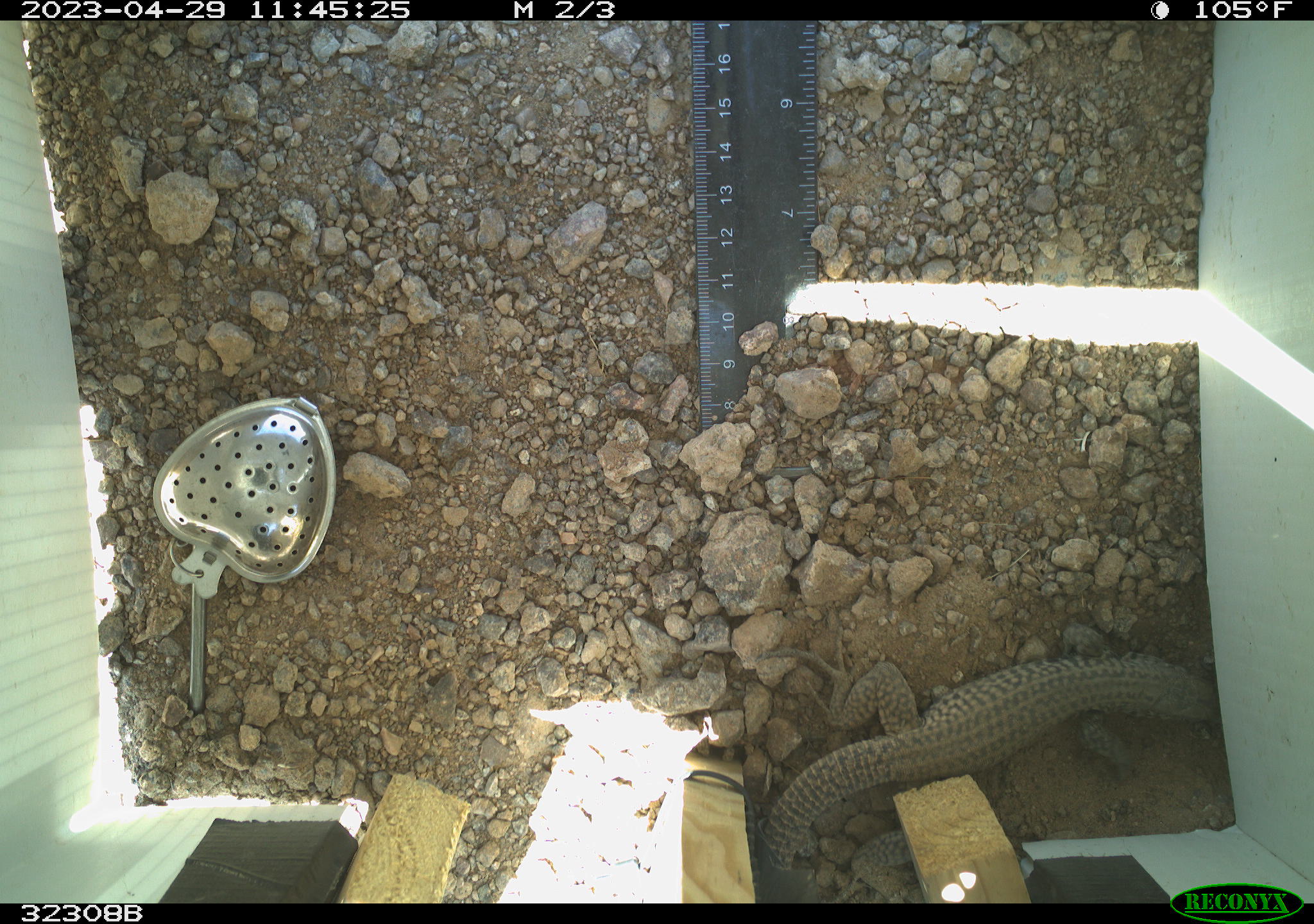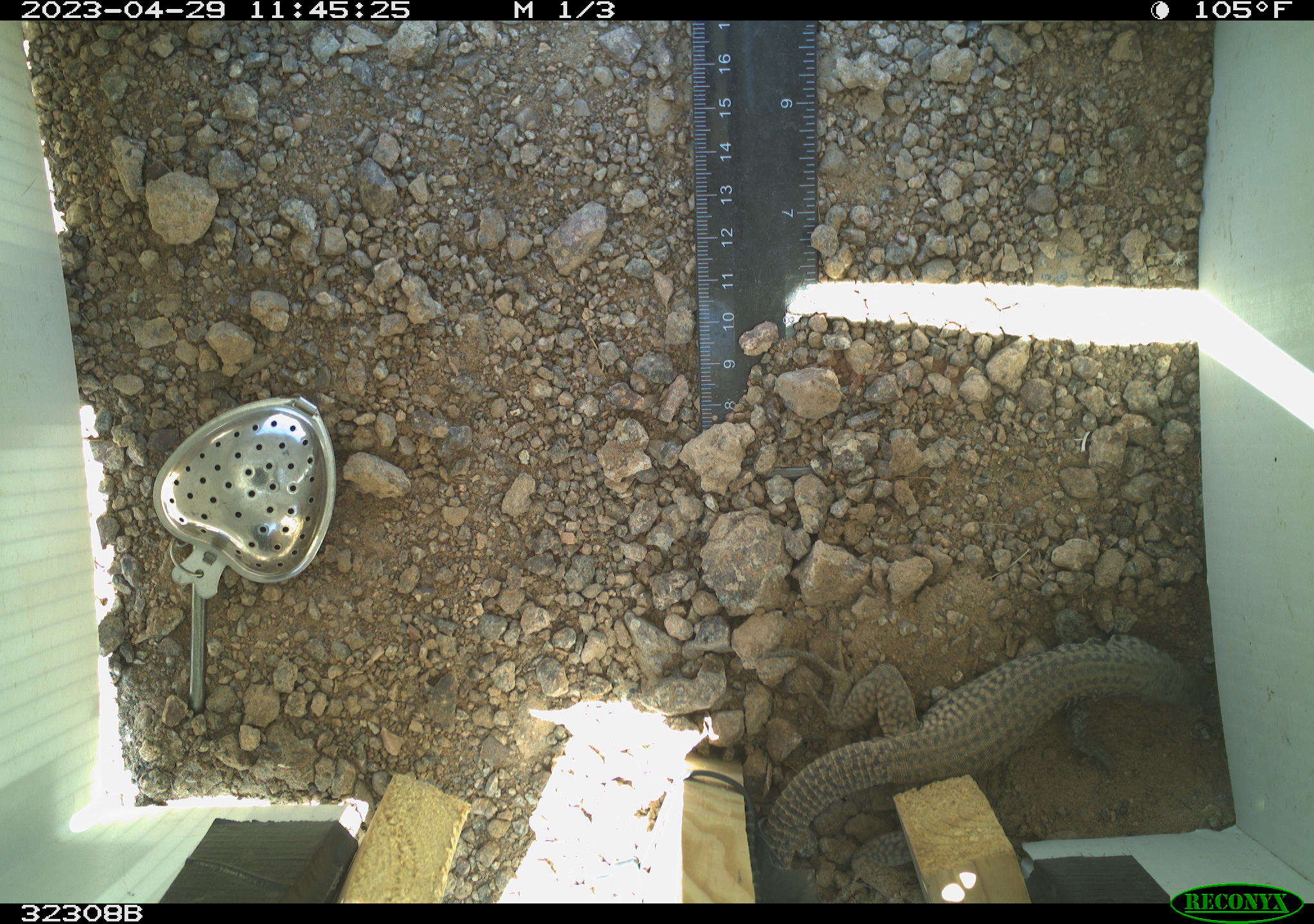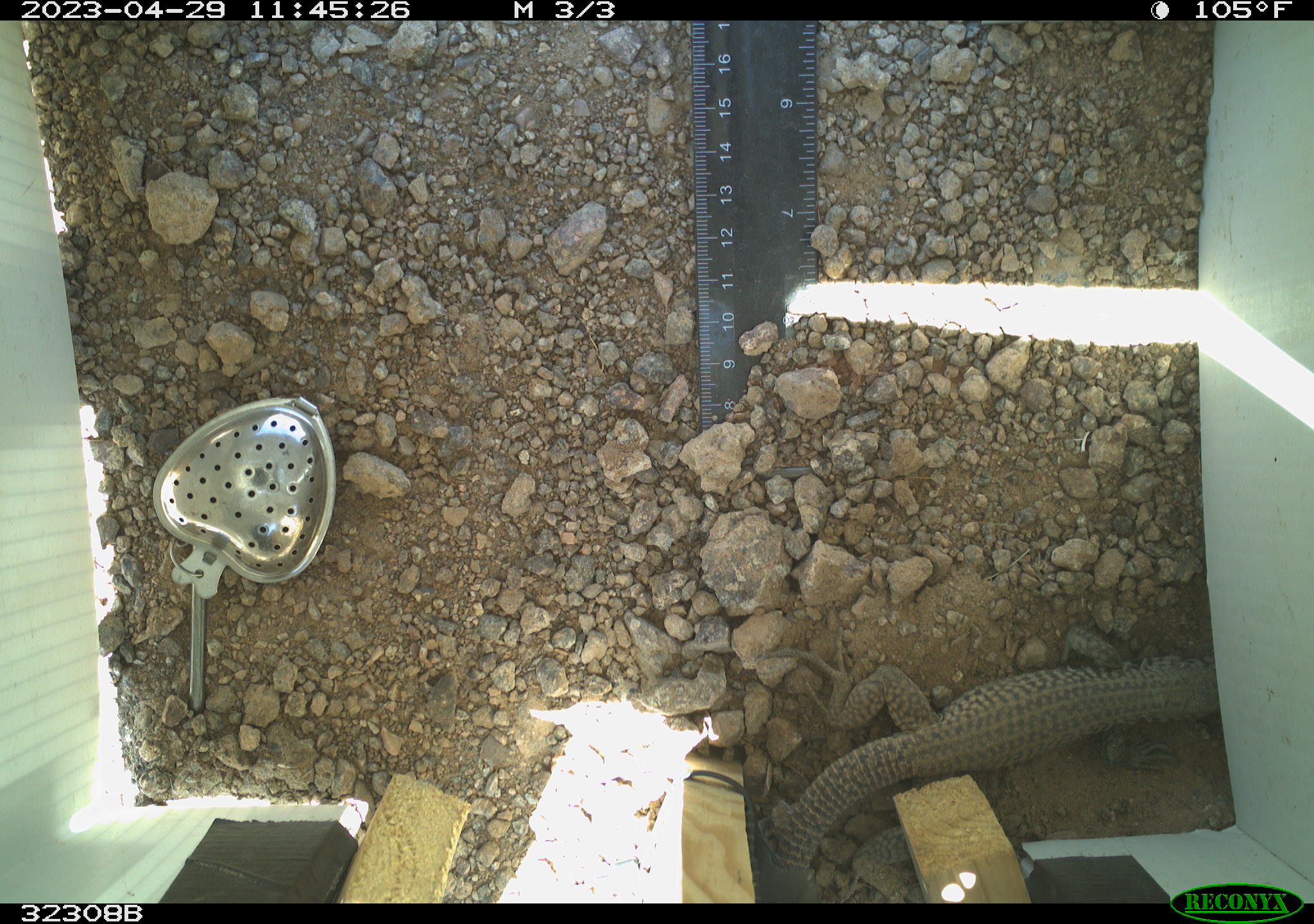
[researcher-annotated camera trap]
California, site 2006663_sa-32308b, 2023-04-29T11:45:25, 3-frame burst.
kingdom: Animalia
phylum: Chordata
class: Reptilia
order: Squamata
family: Teiidae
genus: Aspidoscelis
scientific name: Aspidoscelis tigris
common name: western whiptail